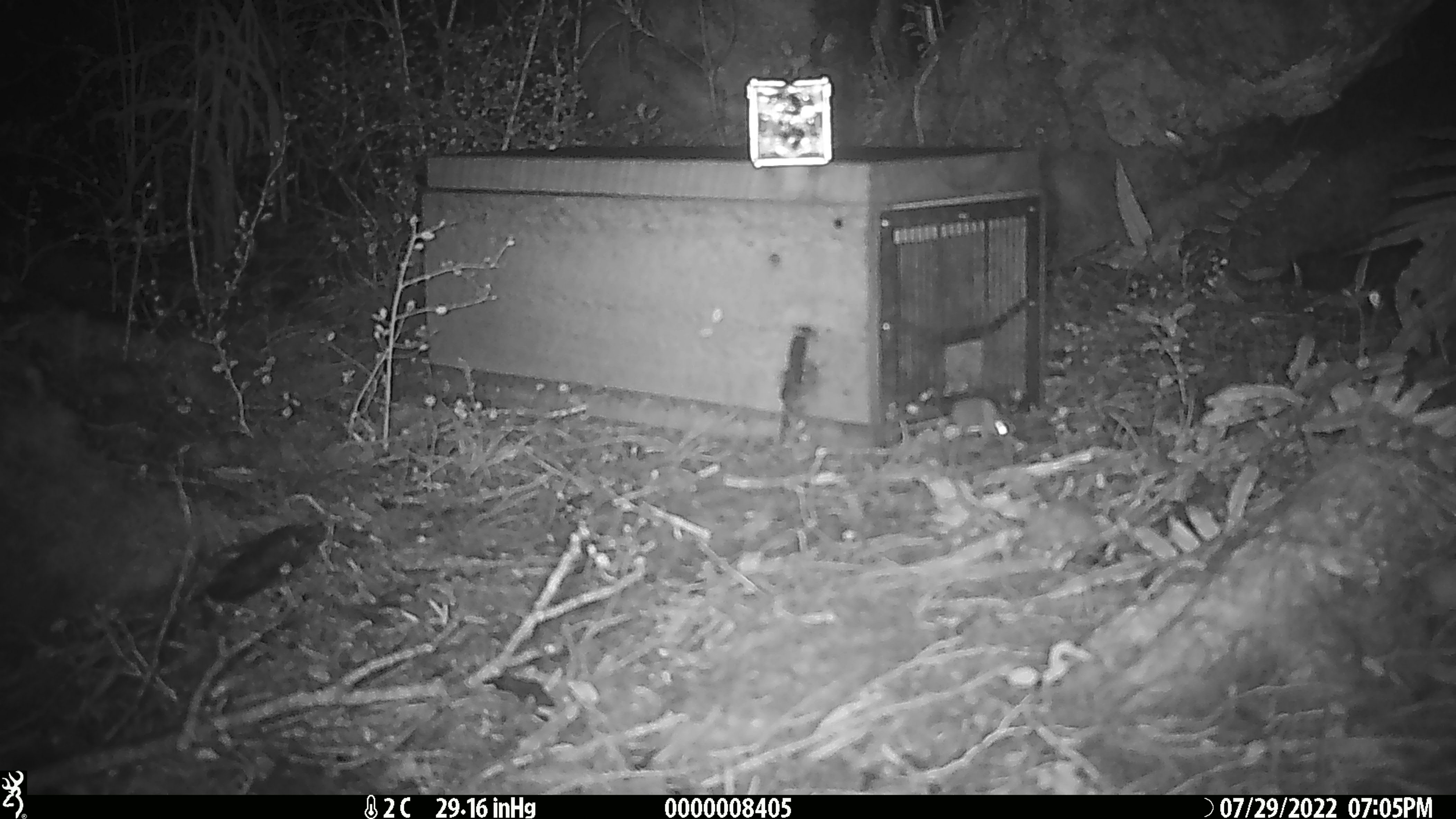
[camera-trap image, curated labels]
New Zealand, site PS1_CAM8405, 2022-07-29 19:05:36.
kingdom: Animalia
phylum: Chordata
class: Mammalia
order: Rodentia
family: Muridae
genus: Mus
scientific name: Mus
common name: mouse